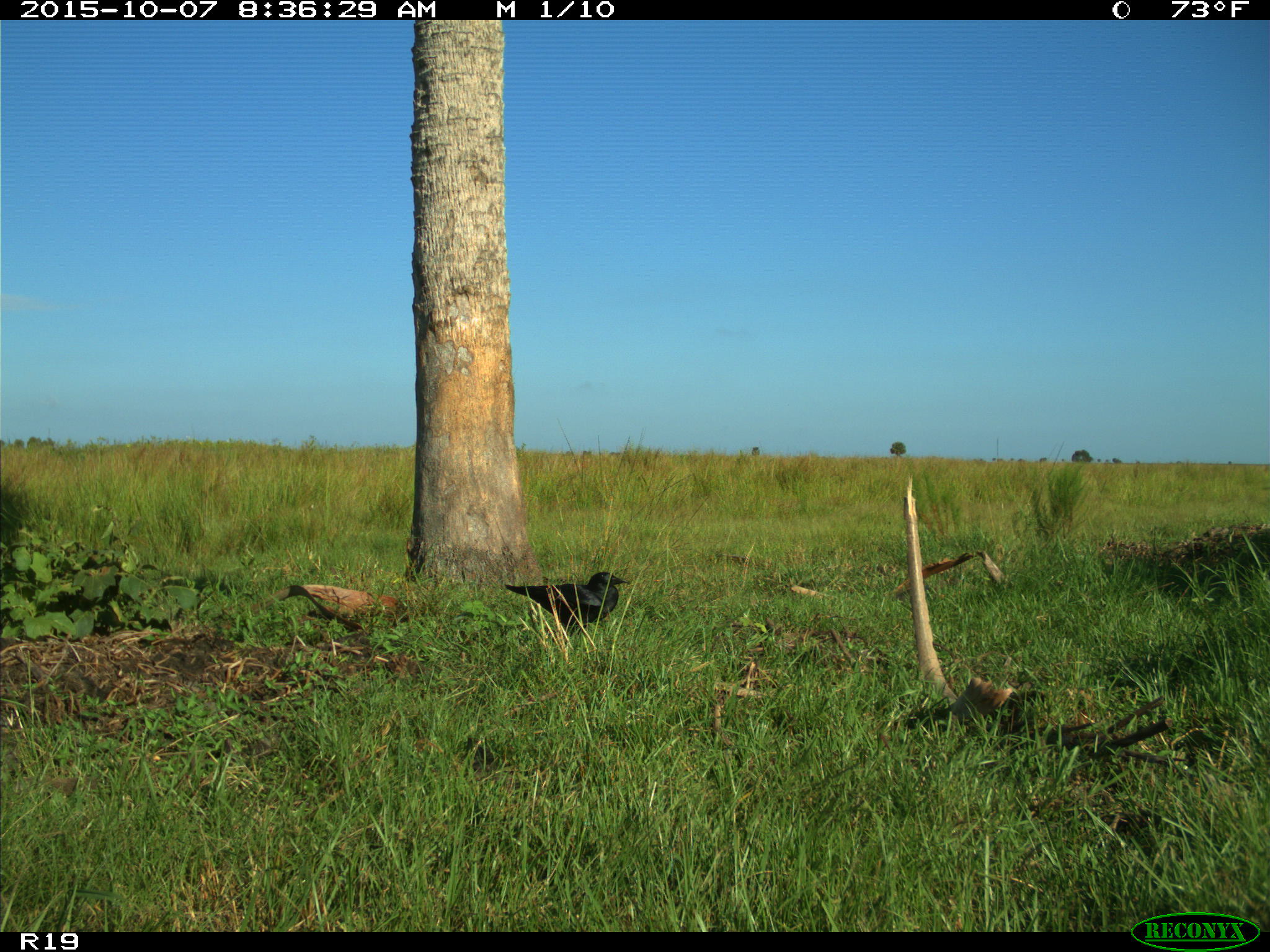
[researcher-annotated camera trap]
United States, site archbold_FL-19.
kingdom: Animalia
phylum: Chordata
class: Aves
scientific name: Aves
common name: birds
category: unidentified bird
Unidentified bird (birds) (Aves).